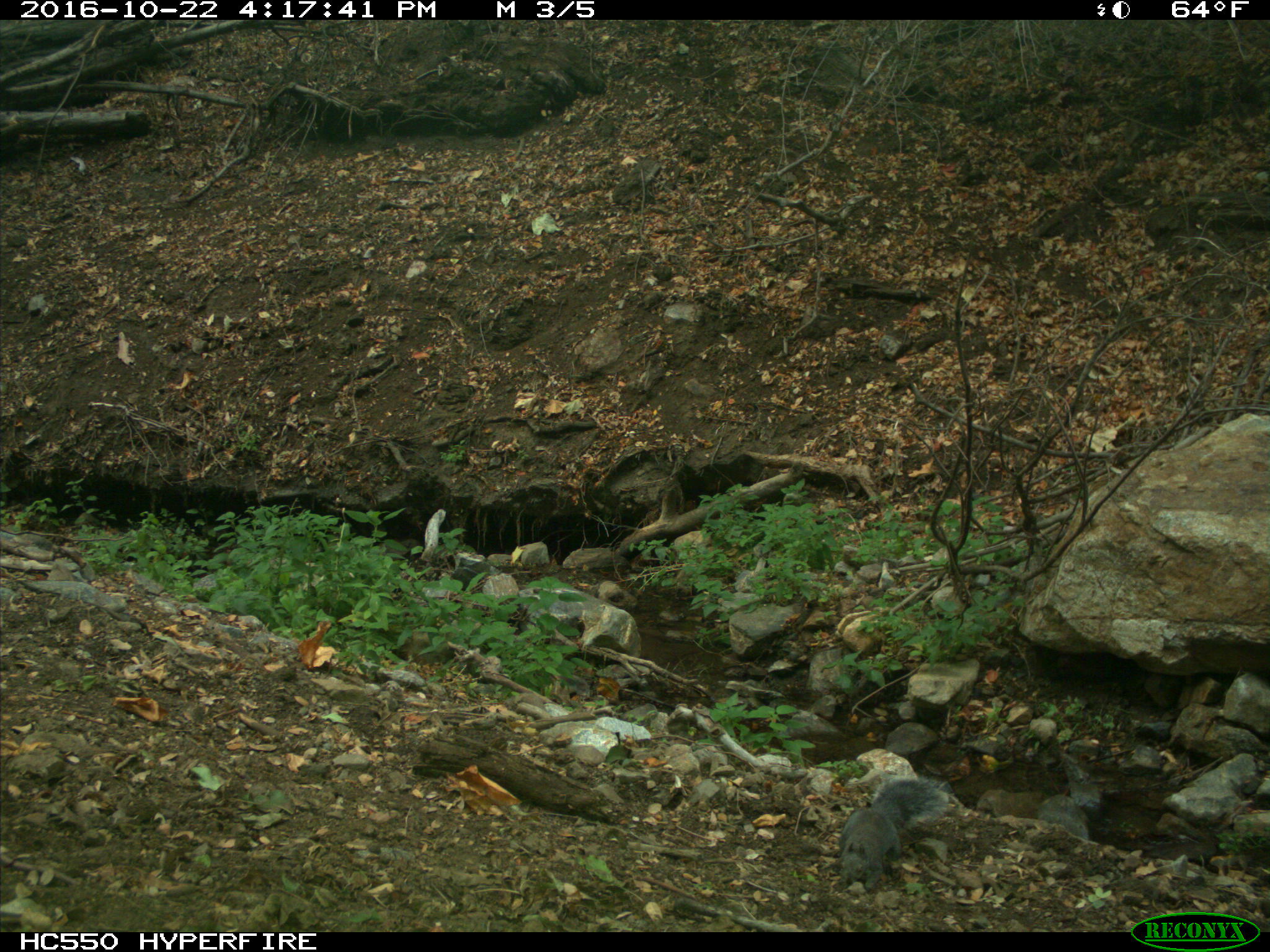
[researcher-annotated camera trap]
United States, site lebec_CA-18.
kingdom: Animalia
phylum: Chordata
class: Mammalia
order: Rodentia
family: Sciuridae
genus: Otospermophilus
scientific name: Otospermophilus beecheyi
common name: california ground squirrel